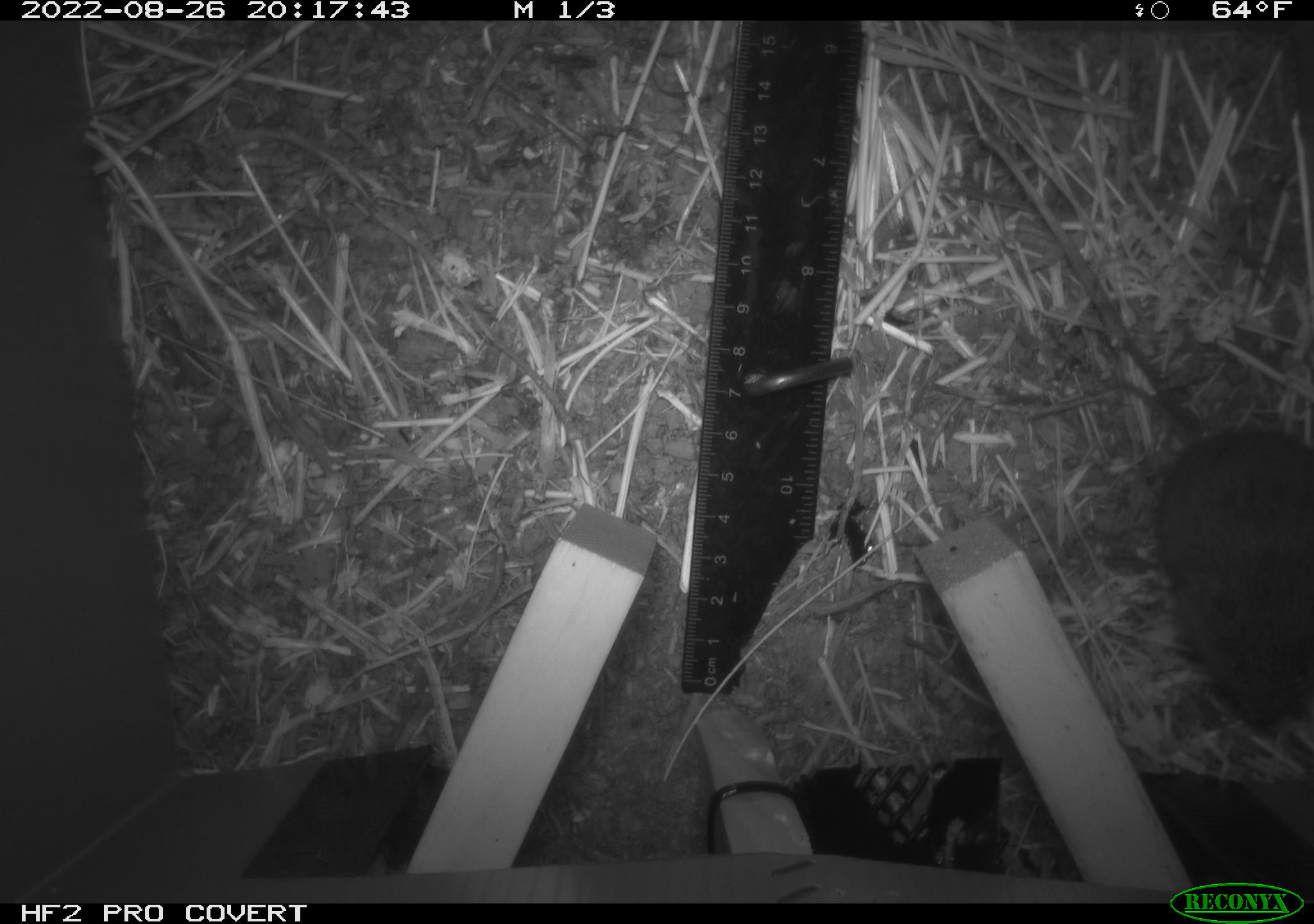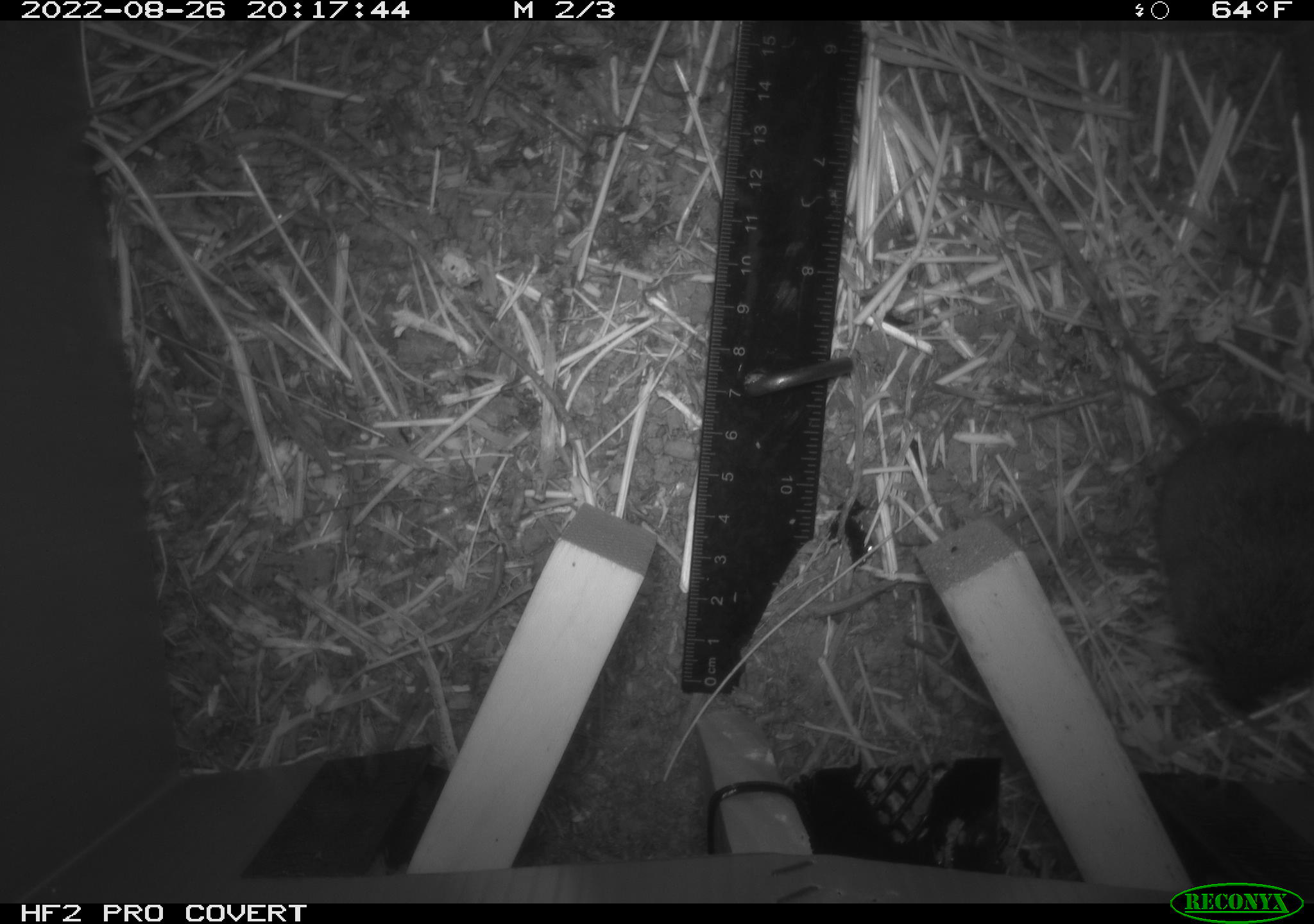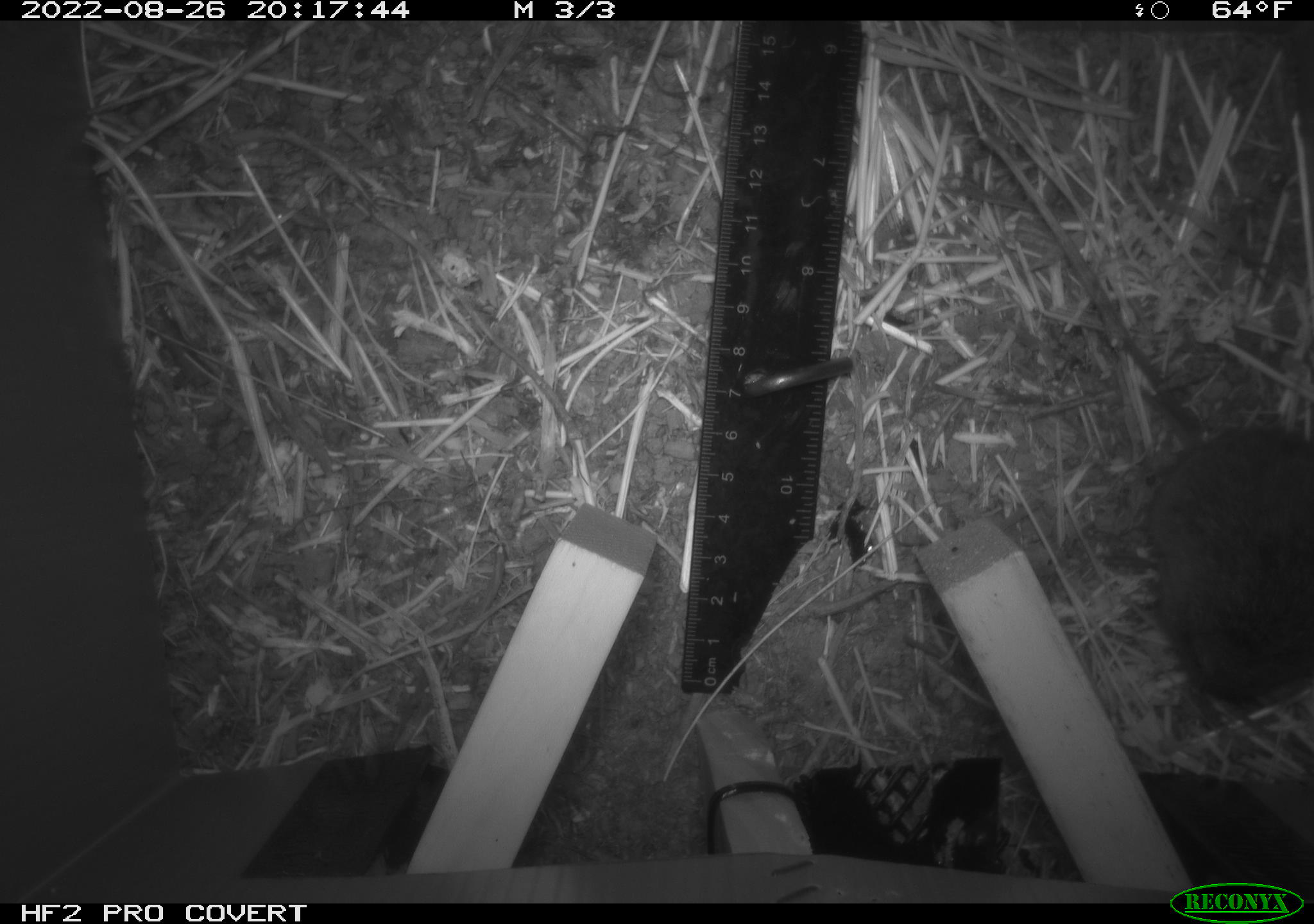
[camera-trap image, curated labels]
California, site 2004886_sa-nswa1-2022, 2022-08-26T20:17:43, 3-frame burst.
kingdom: Animalia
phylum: Chordata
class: Mammalia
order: Rodentia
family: Cricetidae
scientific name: Cricetidae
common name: hamsters, voles, lemmings, and allies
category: cricetidae family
Cricetidae family (hamsters, voles, lemmings, and allies) (Cricetidae).